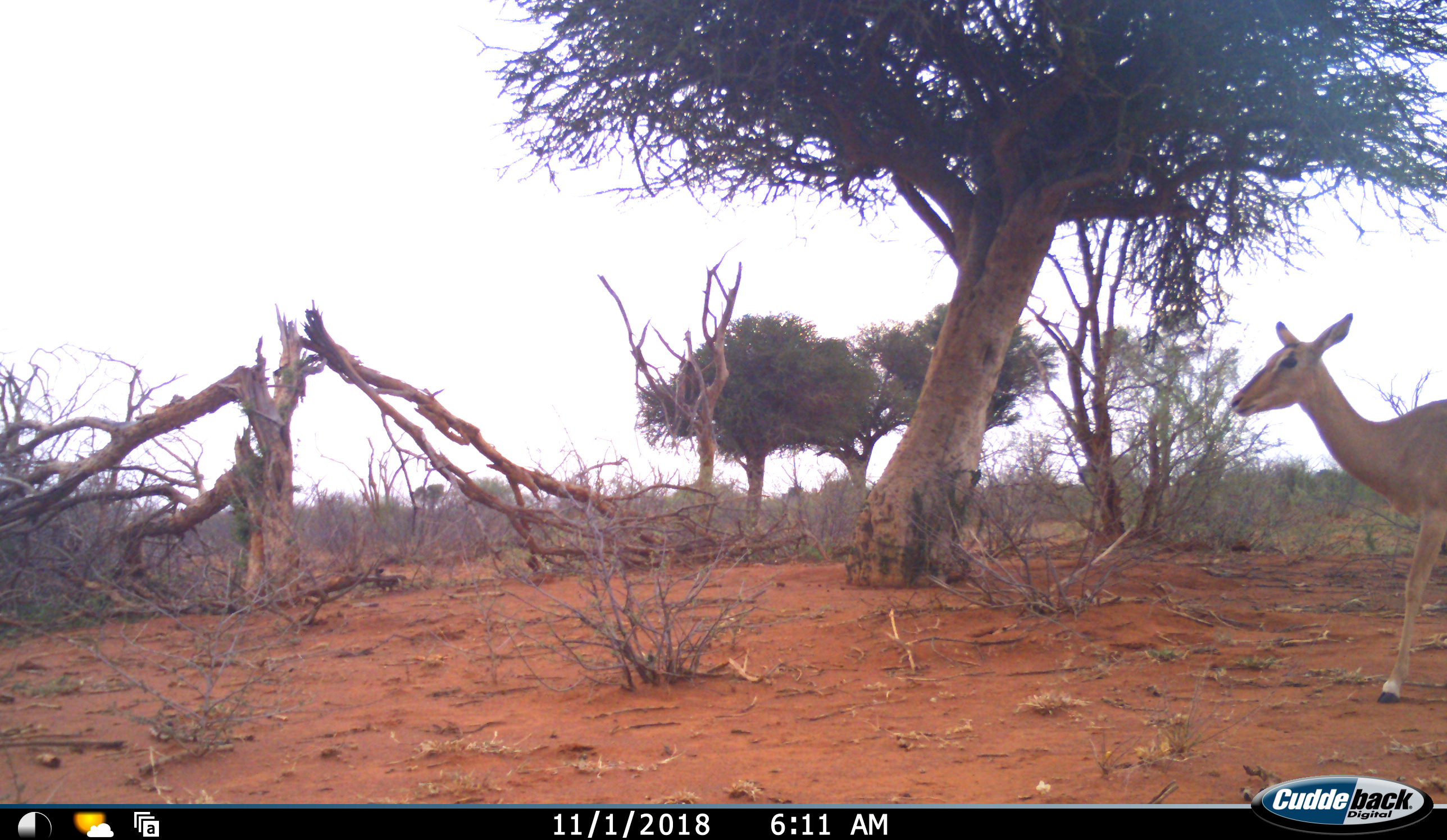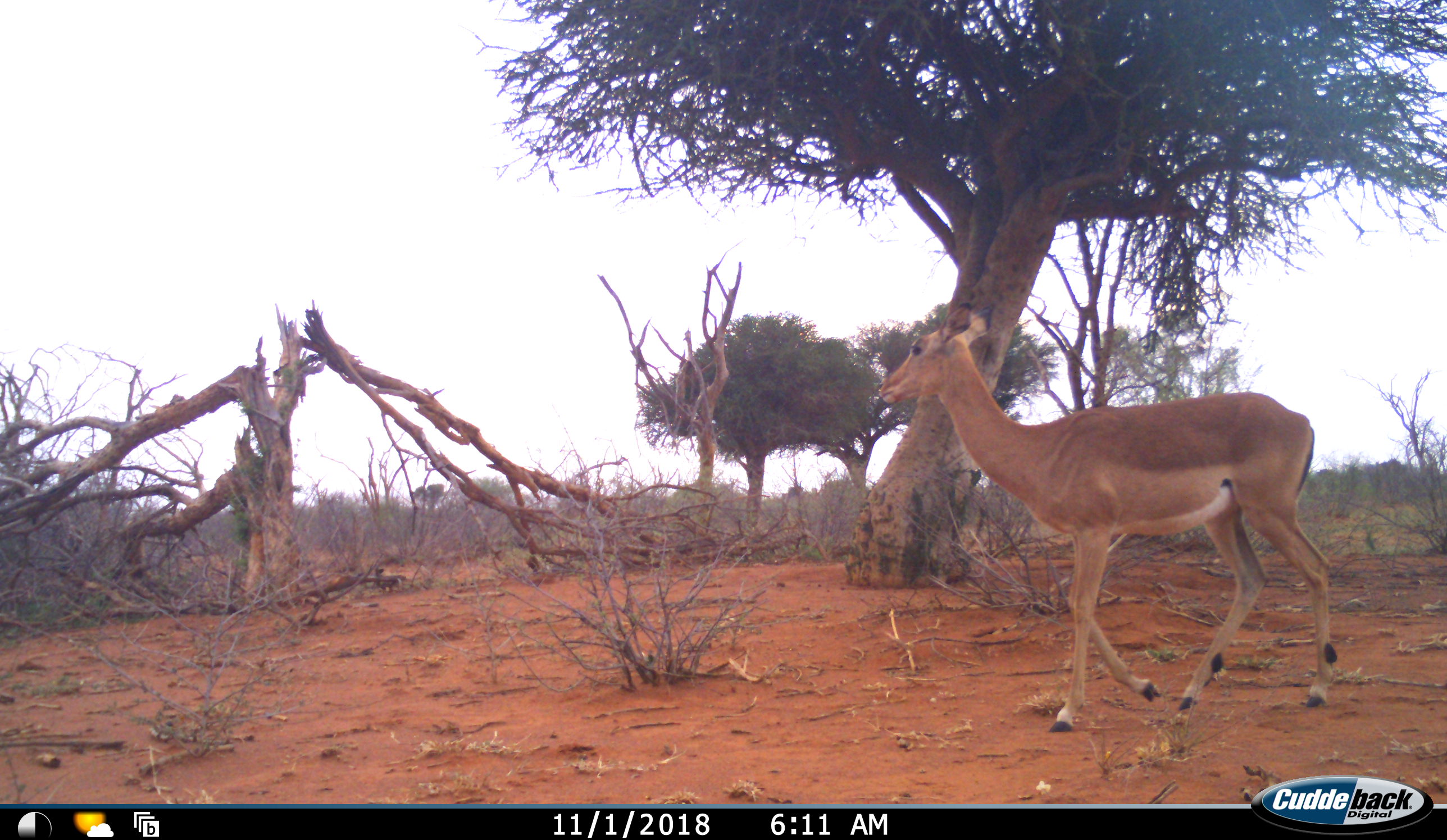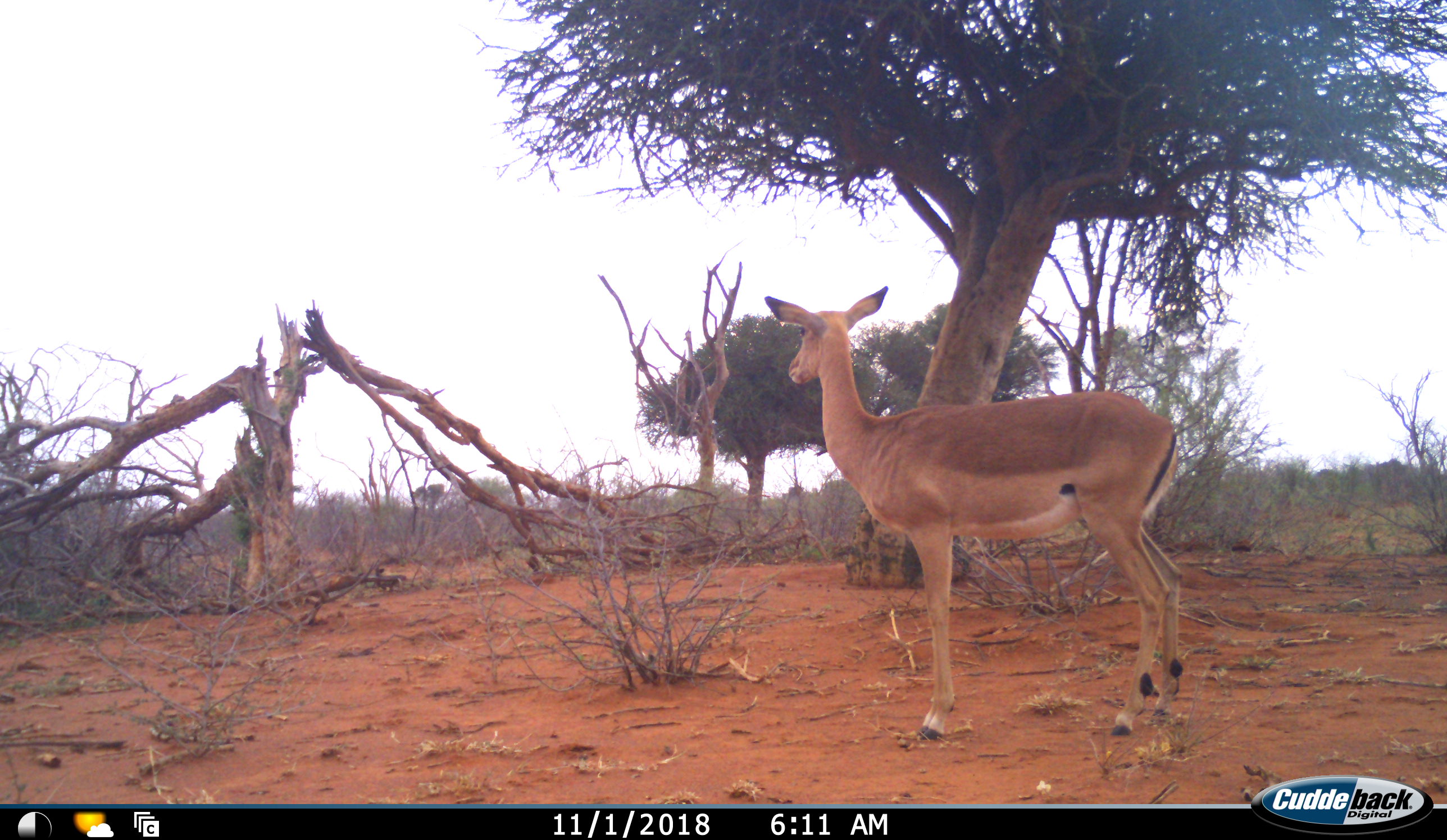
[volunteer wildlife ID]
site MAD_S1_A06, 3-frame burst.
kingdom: Animalia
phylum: Chordata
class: Mammalia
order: Artiodactyla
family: Bovidae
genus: Aepyceros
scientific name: Aepyceros melampus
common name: impala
Impala (Aepyceros melampus), count 1. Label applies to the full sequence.